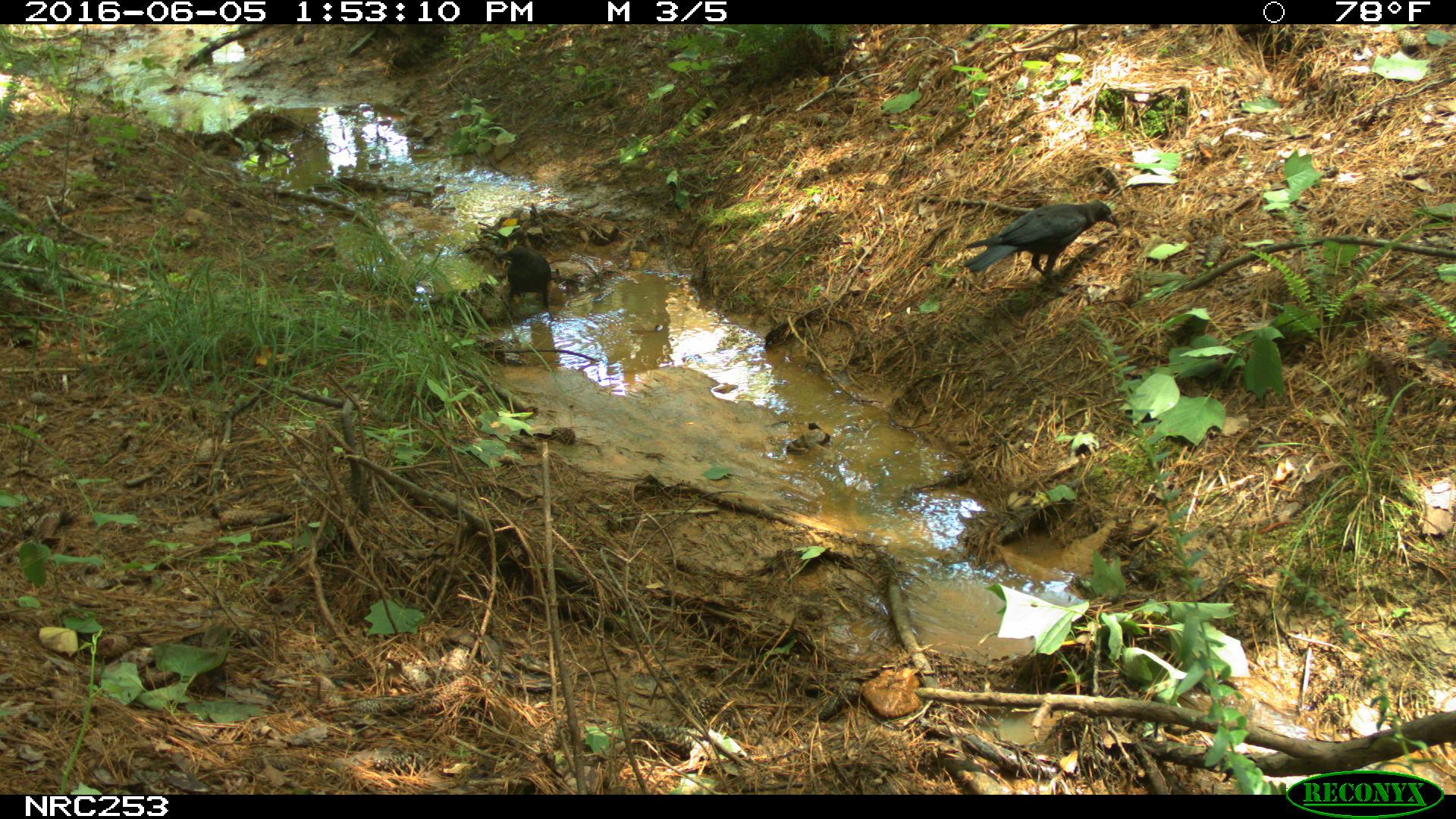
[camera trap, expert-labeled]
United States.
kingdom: Animalia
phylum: Chordata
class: Aves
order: Passeriformes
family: Corvidae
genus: Corvus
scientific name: Corvus brachyrhynchos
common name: american crow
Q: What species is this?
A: American Crow (Corvus brachyrhynchos).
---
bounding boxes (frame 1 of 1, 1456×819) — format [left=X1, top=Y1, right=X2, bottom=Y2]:
American Crow: [left=961, top=188, right=1131, bottom=291]; [left=482, top=245, right=556, bottom=336]